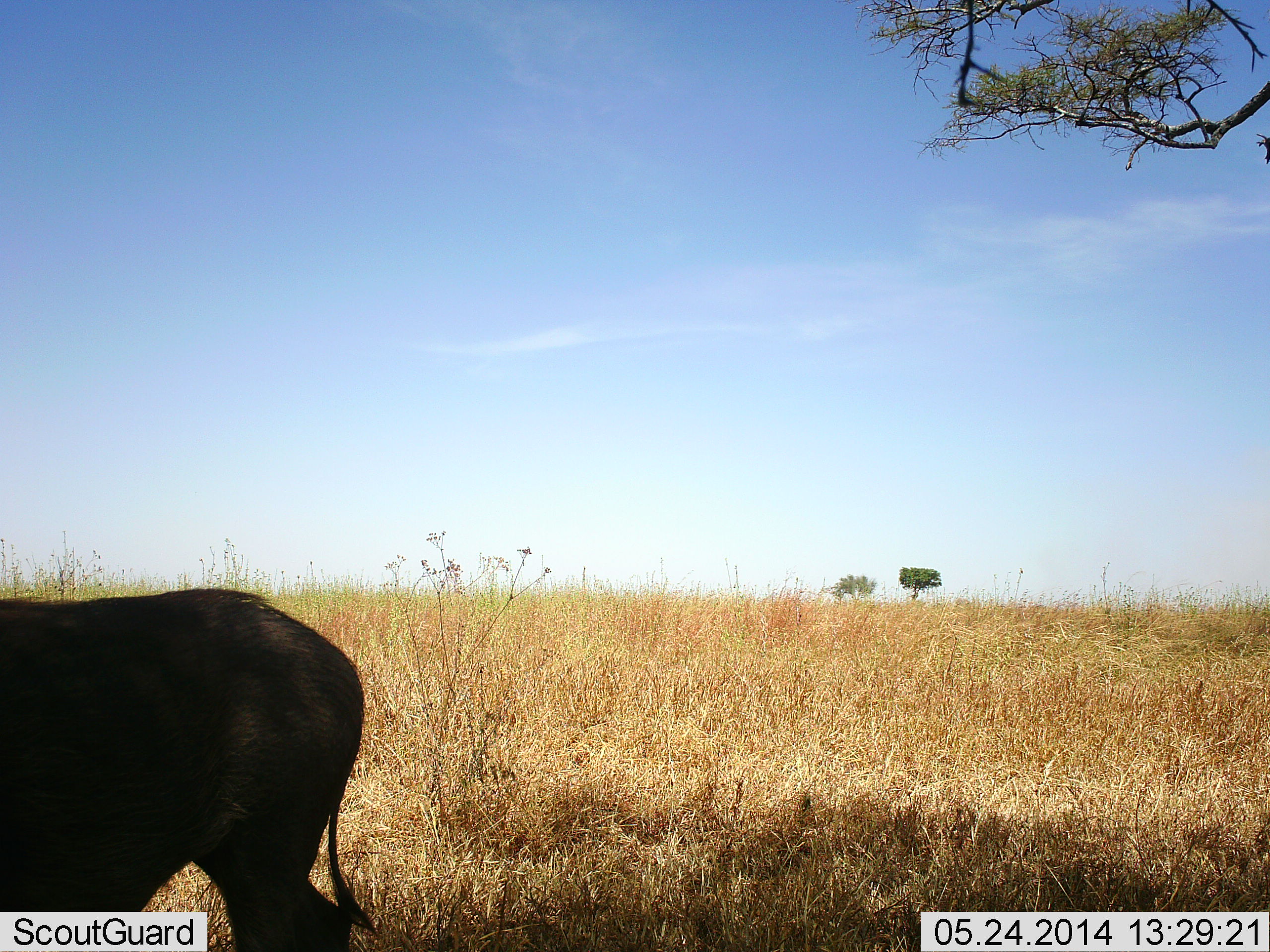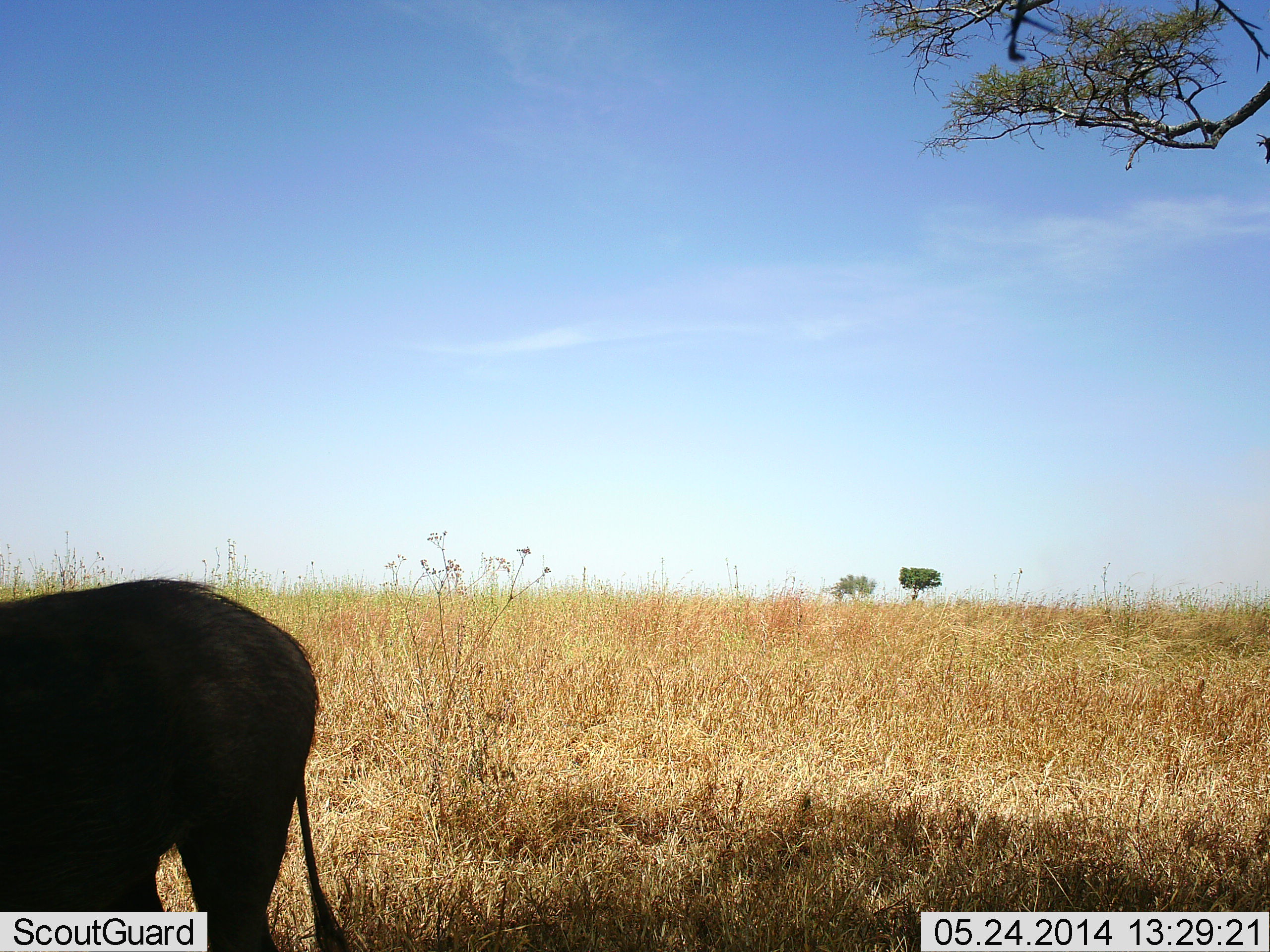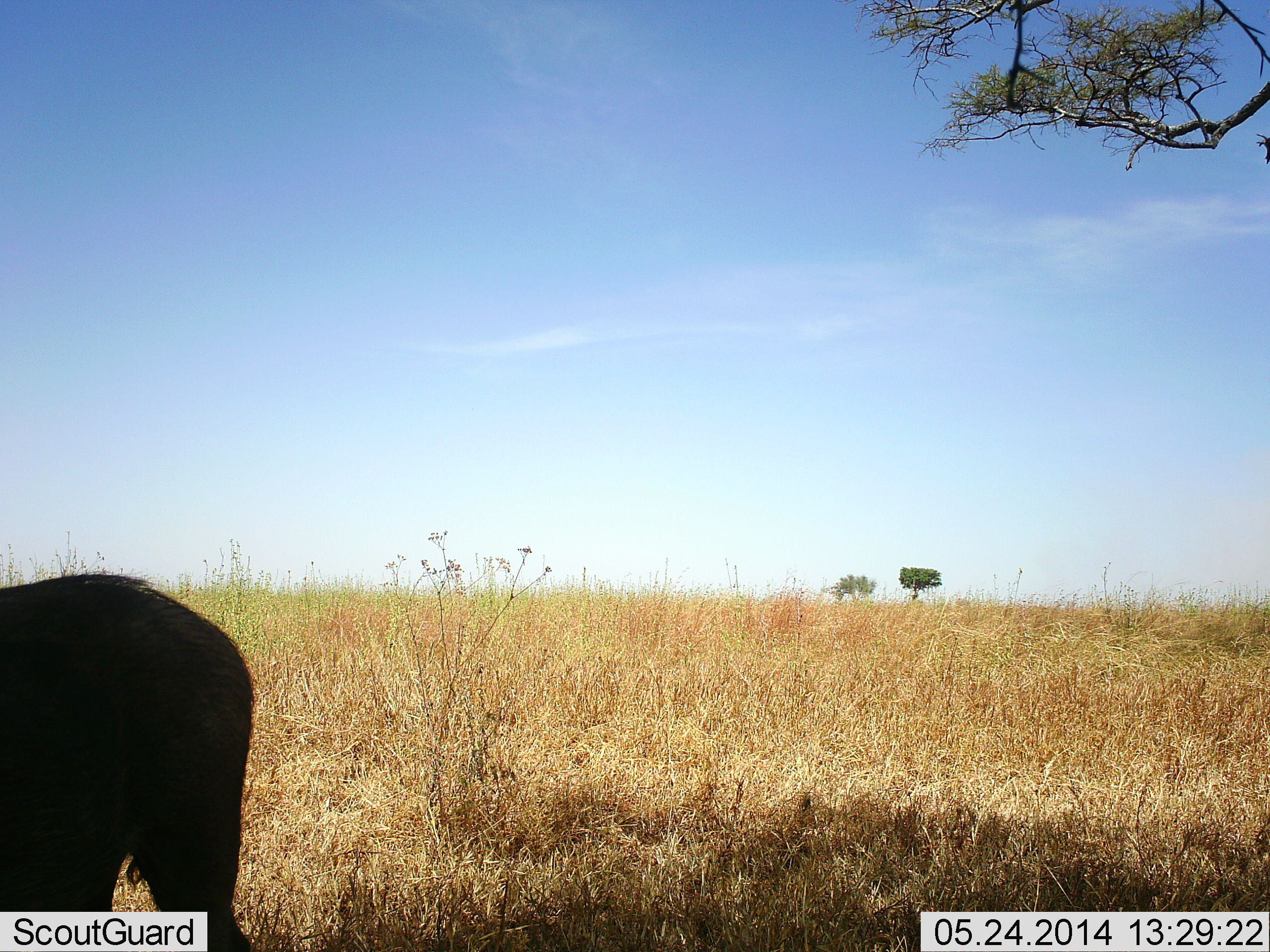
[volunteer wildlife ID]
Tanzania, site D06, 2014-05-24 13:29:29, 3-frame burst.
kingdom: Animalia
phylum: Chordata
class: Mammalia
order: Artiodactyla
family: Suidae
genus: Phacochoerus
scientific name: Phacochoerus africanus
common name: warthog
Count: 1.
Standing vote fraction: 53%.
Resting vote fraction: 0%.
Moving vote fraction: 26%.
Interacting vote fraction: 0%.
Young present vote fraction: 0%.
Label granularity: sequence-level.